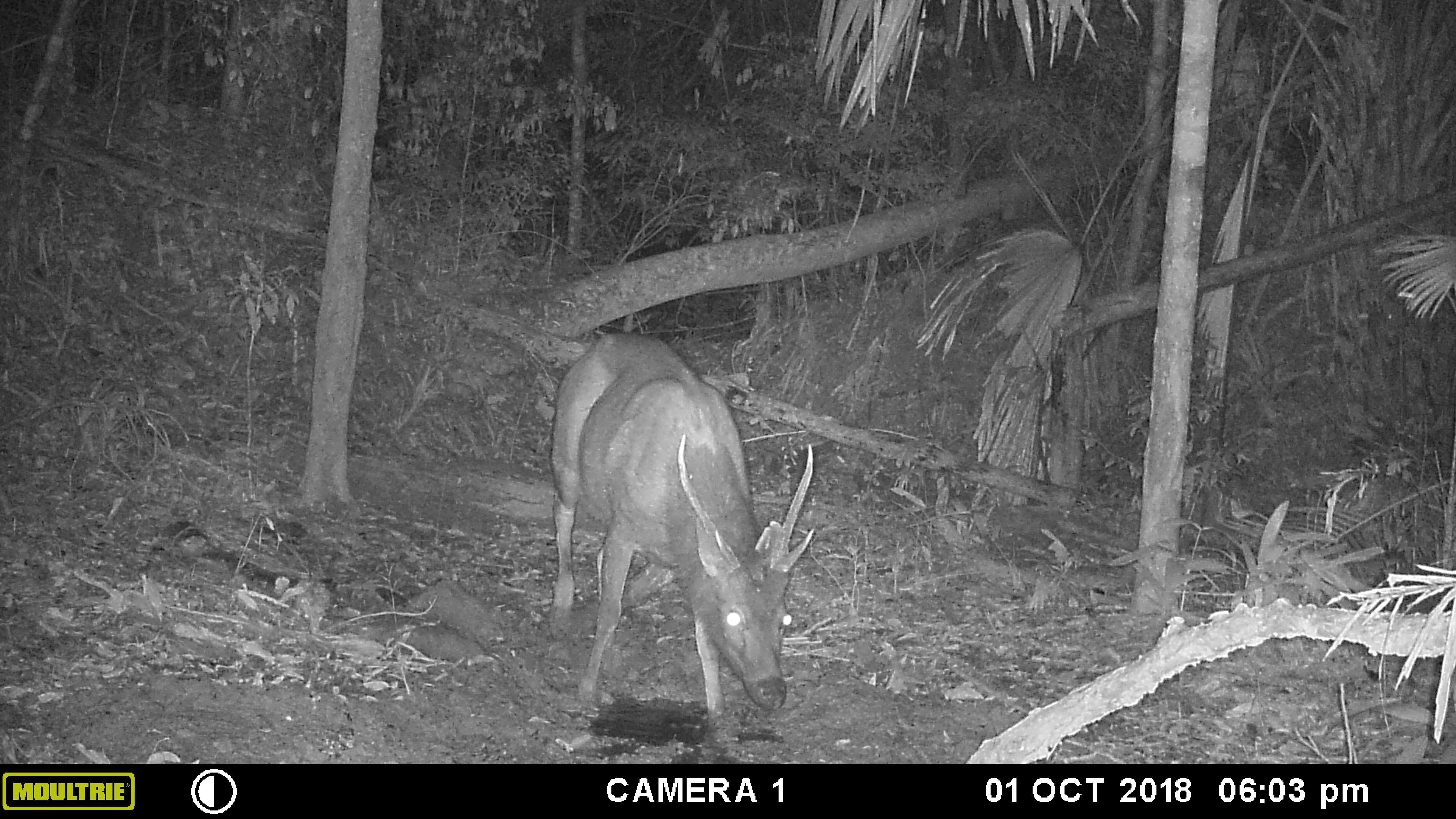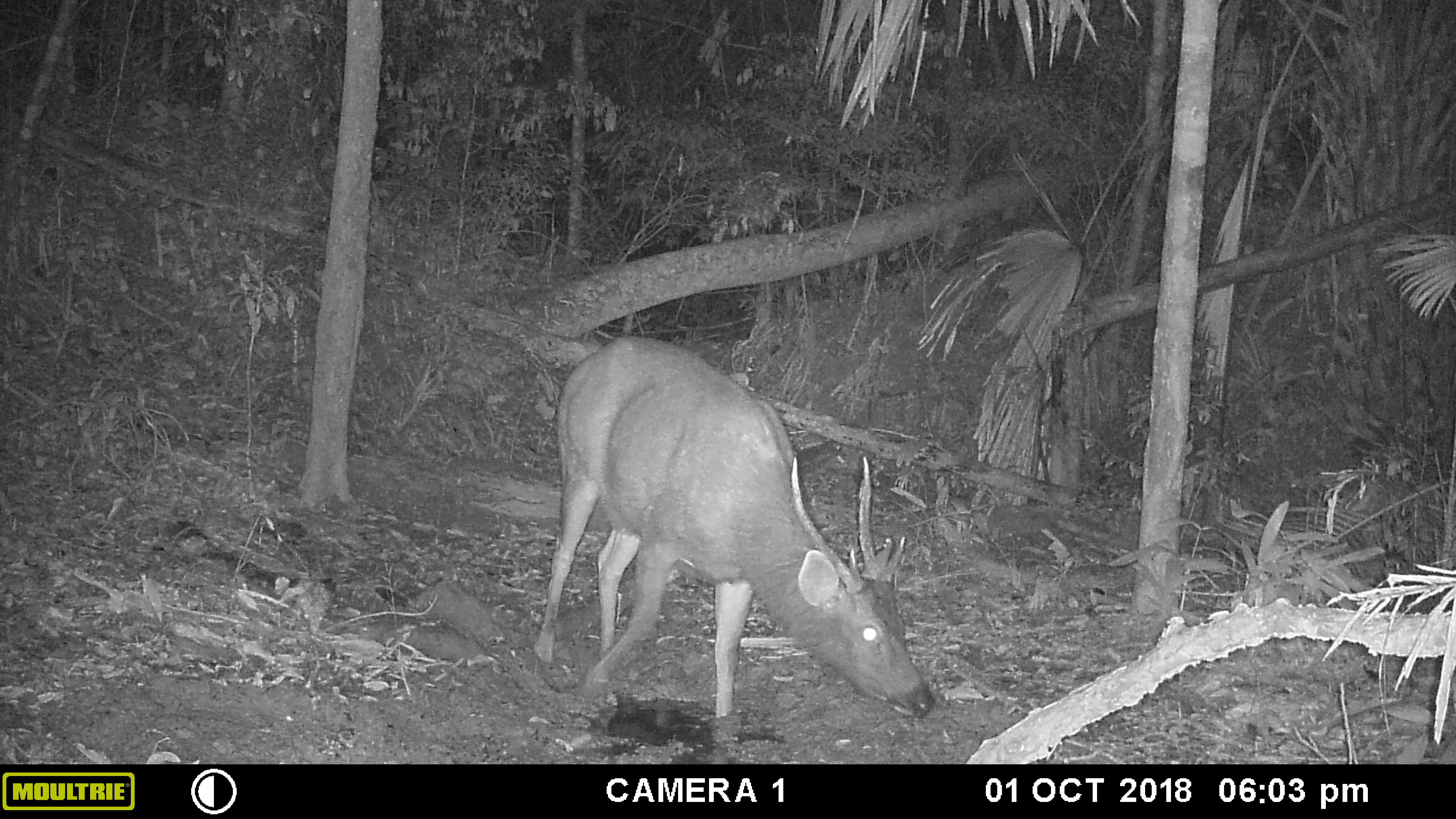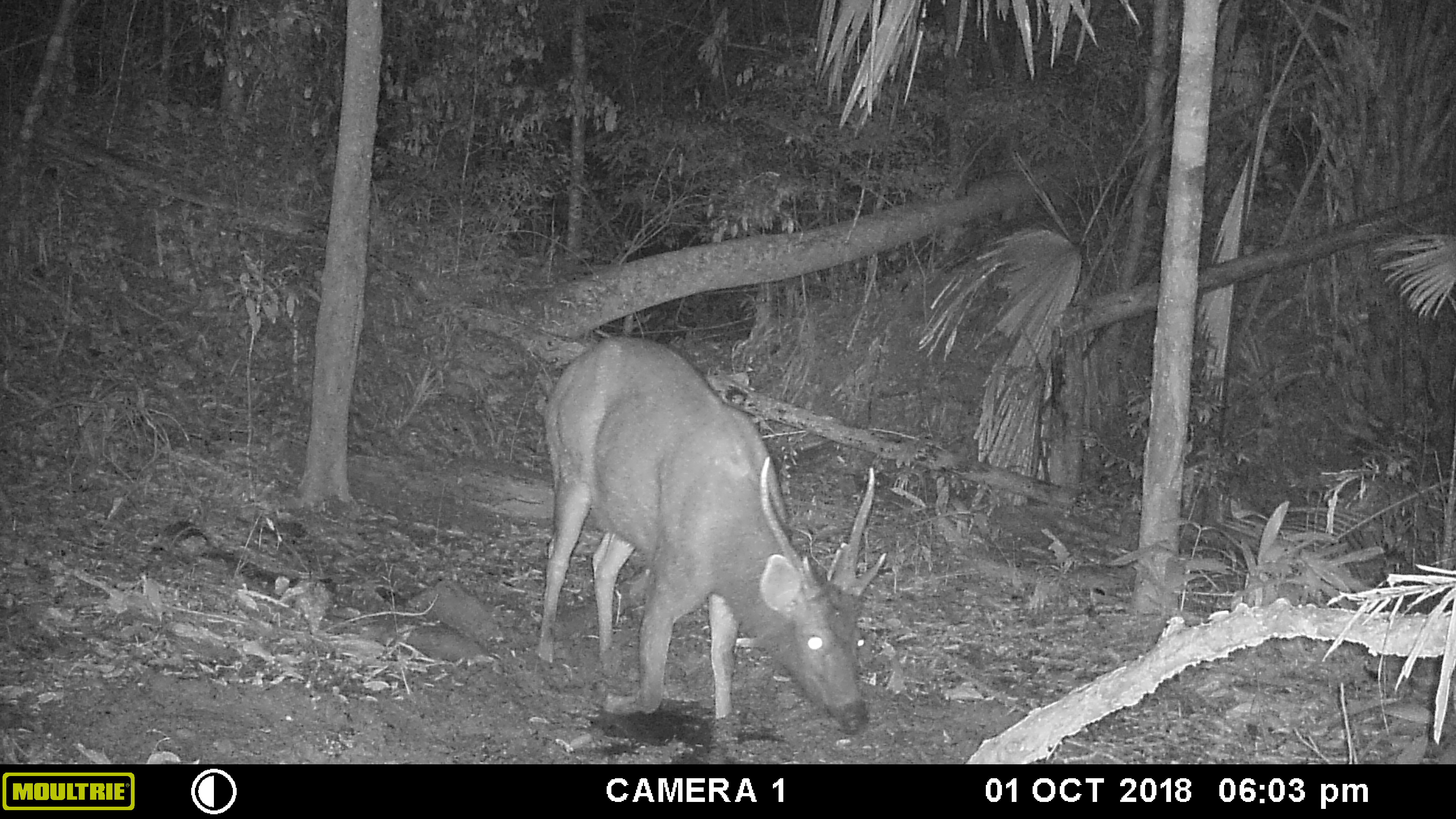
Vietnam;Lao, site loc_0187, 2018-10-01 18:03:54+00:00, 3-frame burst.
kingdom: Animalia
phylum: Chordata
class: Mammalia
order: Artiodactyla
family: Cervidae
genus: Rusa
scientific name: Rusa unicolor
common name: sambar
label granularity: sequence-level